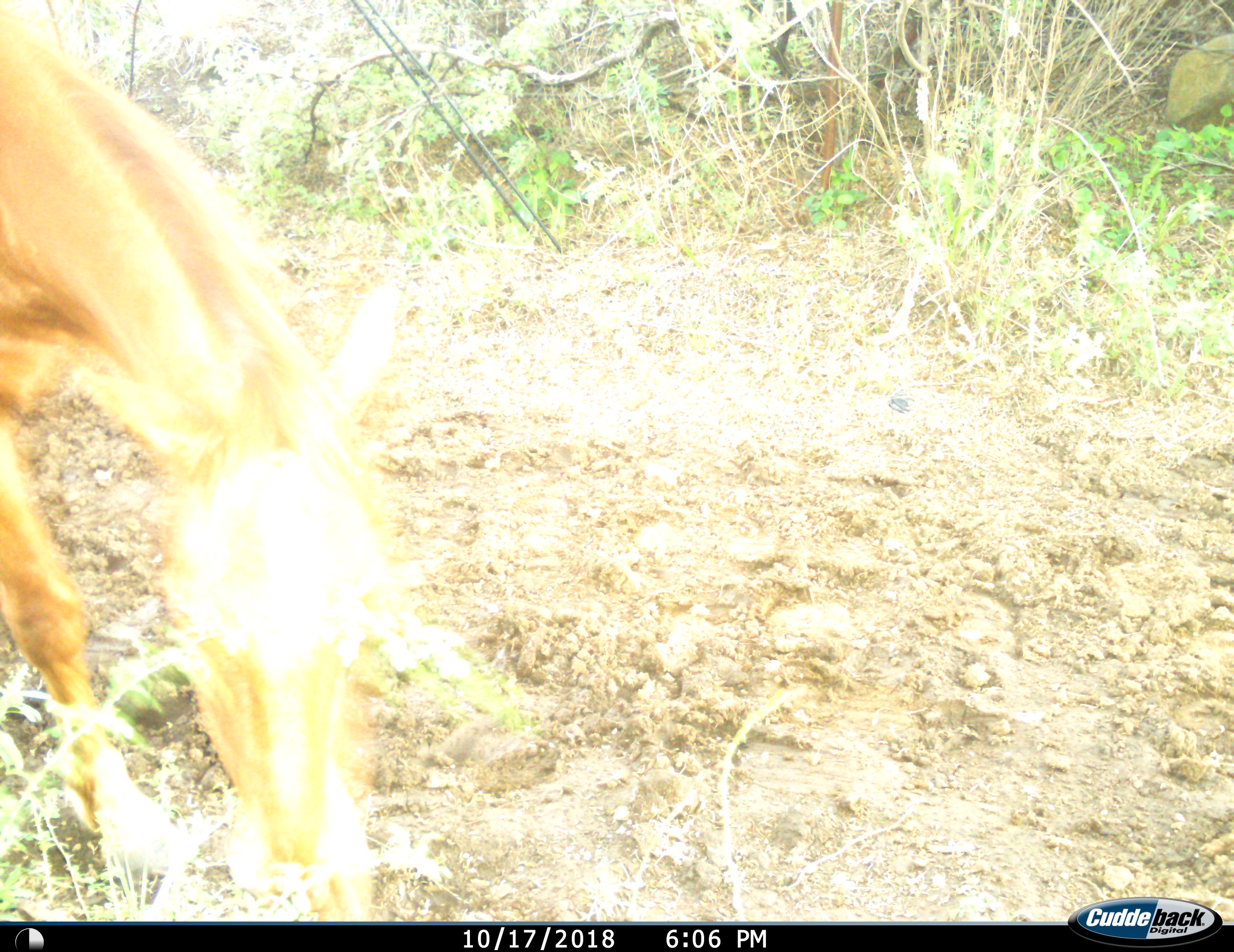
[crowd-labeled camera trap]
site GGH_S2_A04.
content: unidentified animal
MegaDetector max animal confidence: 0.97